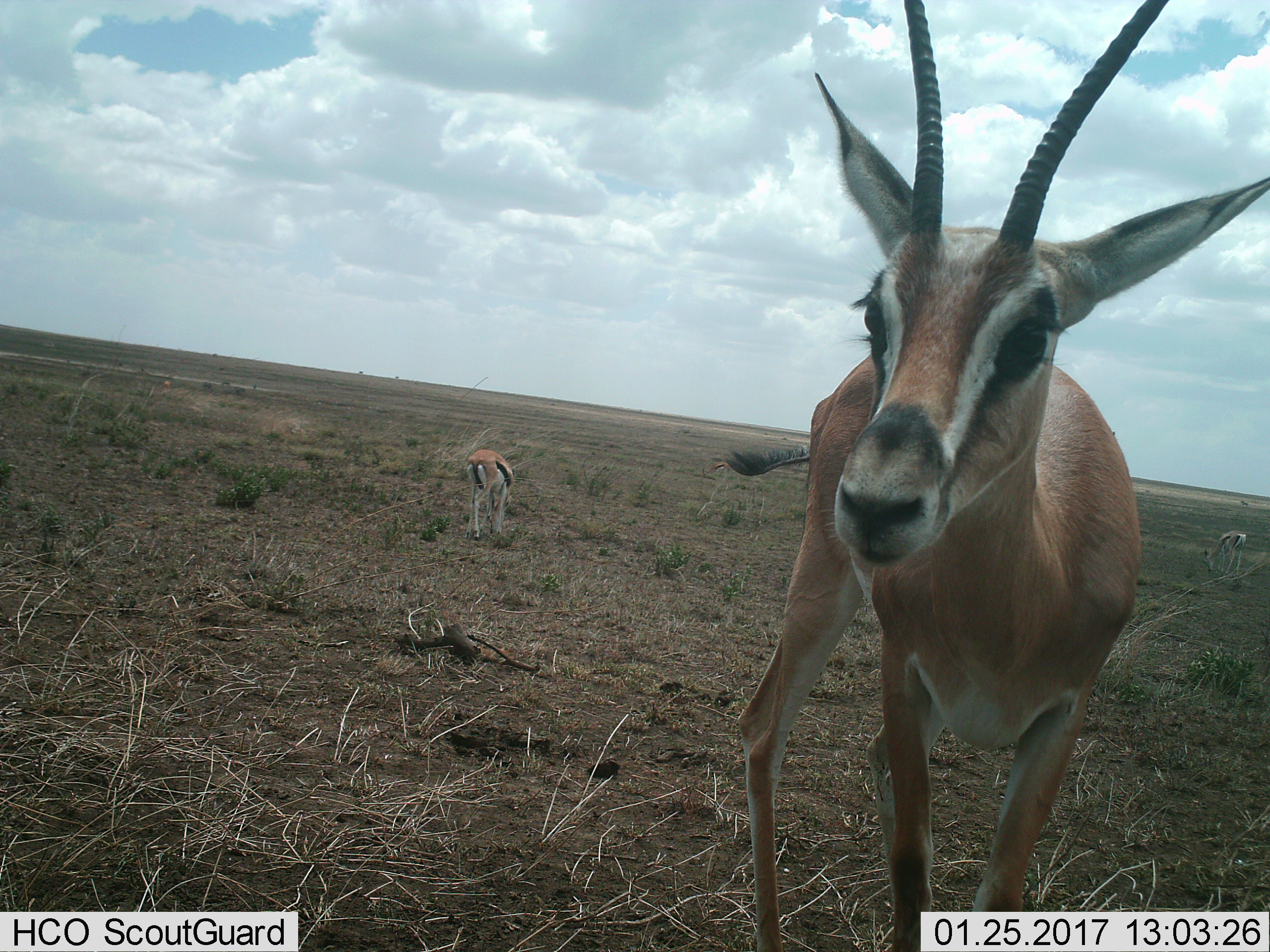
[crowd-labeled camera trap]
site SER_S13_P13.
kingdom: Animalia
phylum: Chordata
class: Mammalia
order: Artiodactyla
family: Bovidae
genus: Eudorcas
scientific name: Eudorcas thomsonii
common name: thomson's gazelle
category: gazellethomsons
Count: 3.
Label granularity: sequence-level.